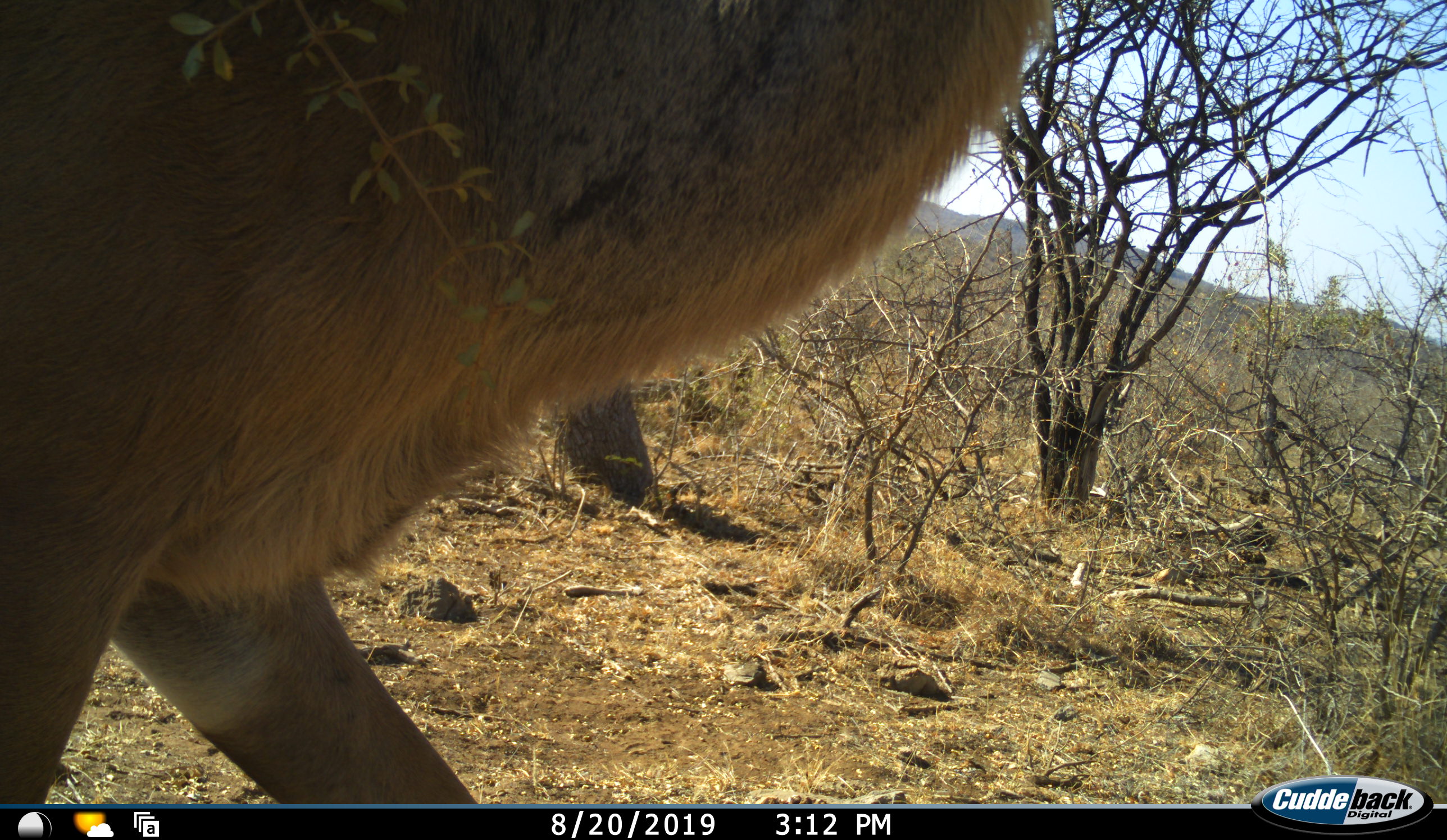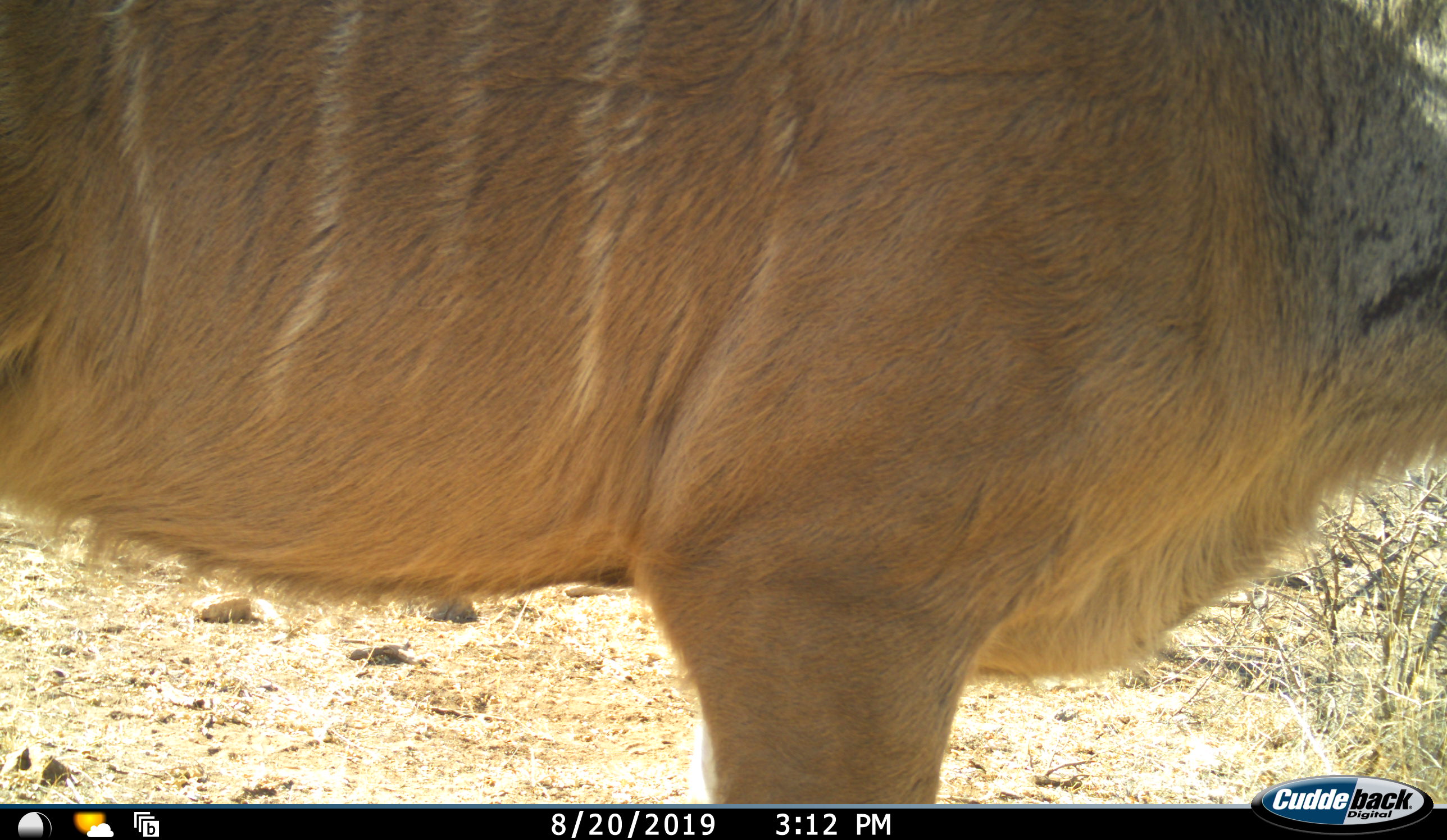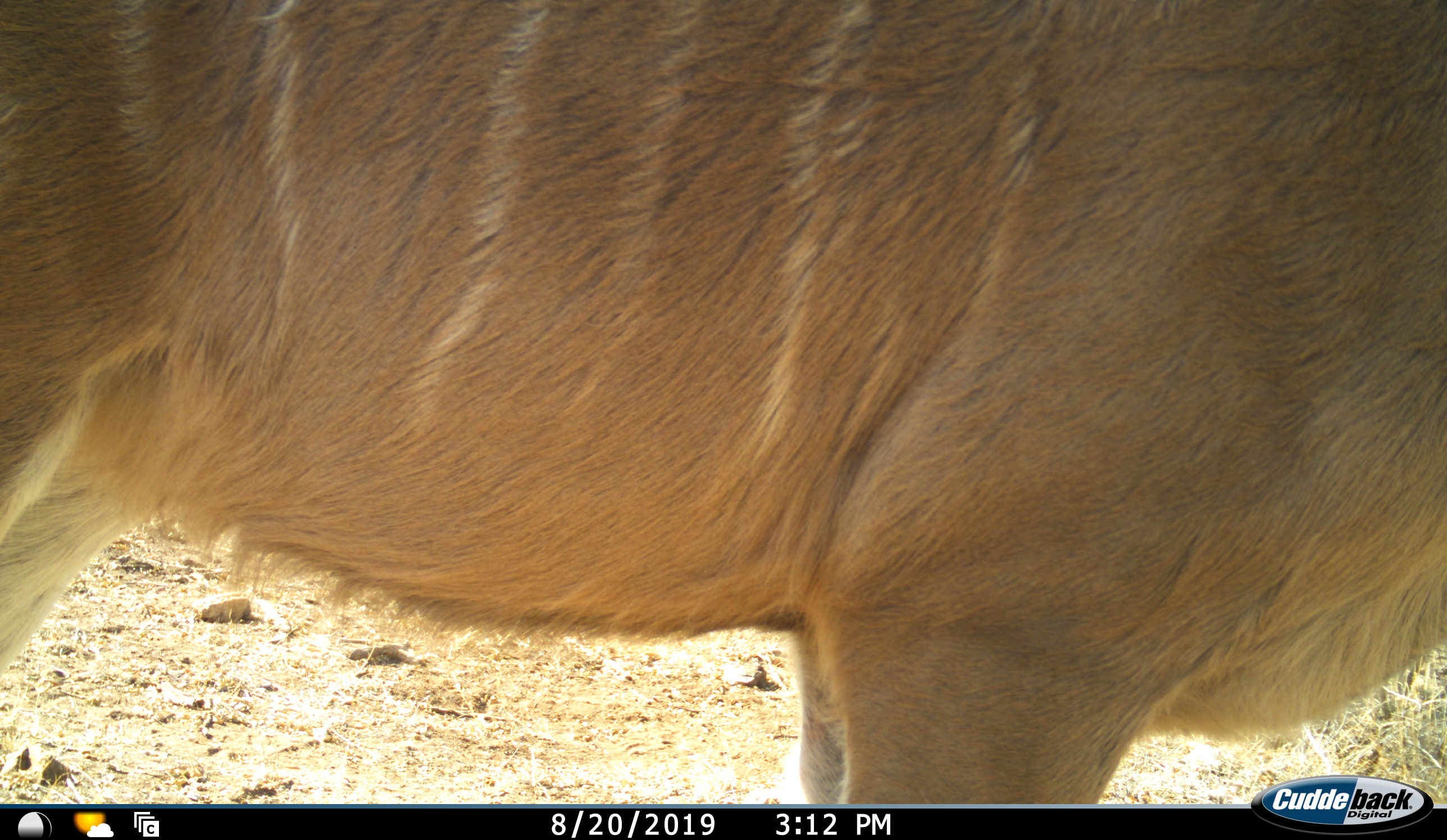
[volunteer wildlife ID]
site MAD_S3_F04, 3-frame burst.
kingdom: Animalia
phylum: Chordata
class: Mammalia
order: Artiodactyla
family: Bovidae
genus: Tragelaphus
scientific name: Tragelaphus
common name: kudu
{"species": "kudu (Tragelaphus)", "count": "1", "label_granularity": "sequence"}